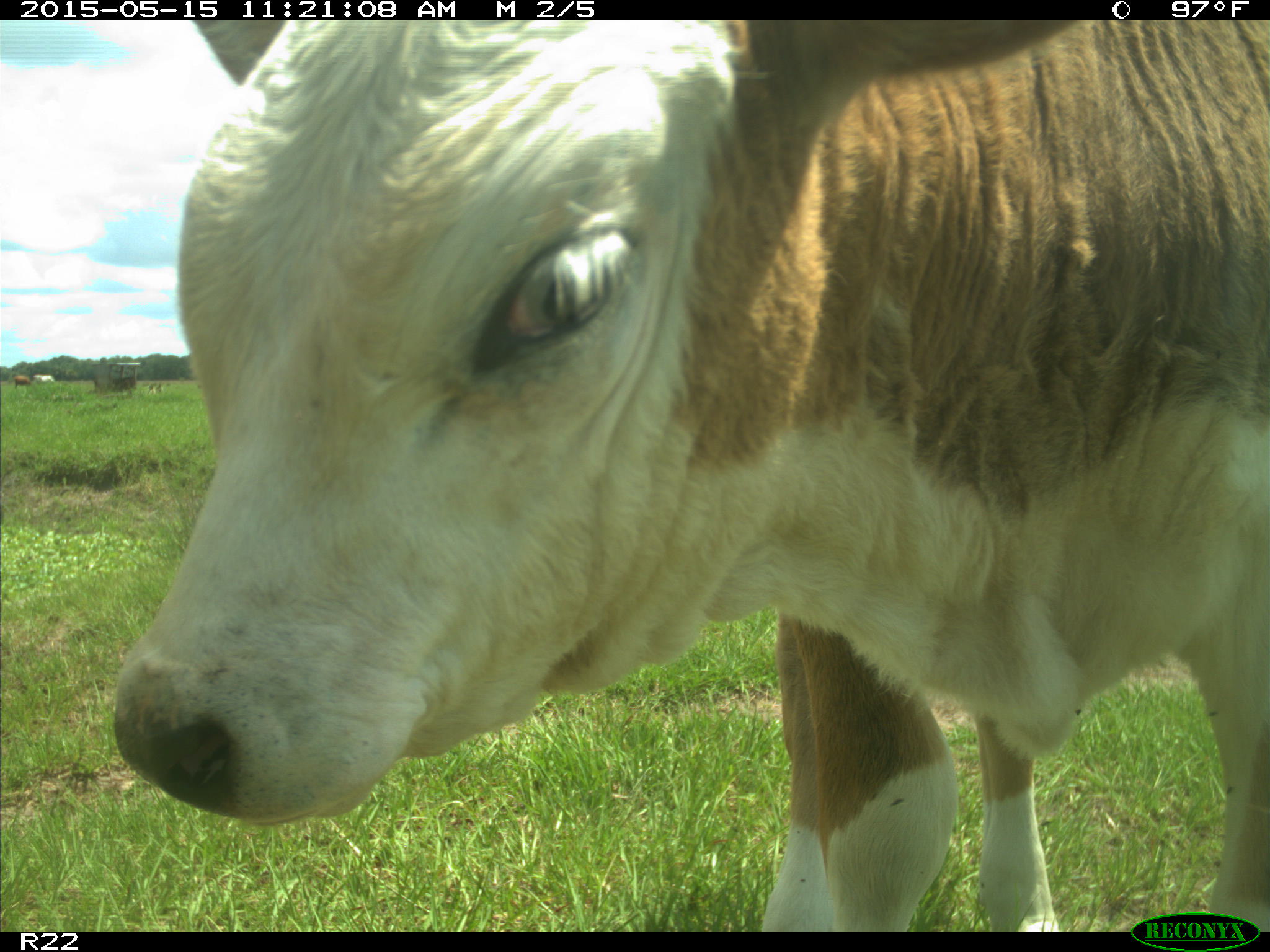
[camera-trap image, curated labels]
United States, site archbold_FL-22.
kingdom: Animalia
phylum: Chordata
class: Mammalia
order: Artiodactyla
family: Bovidae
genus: Bos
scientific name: Bos taurus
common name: domestic cow